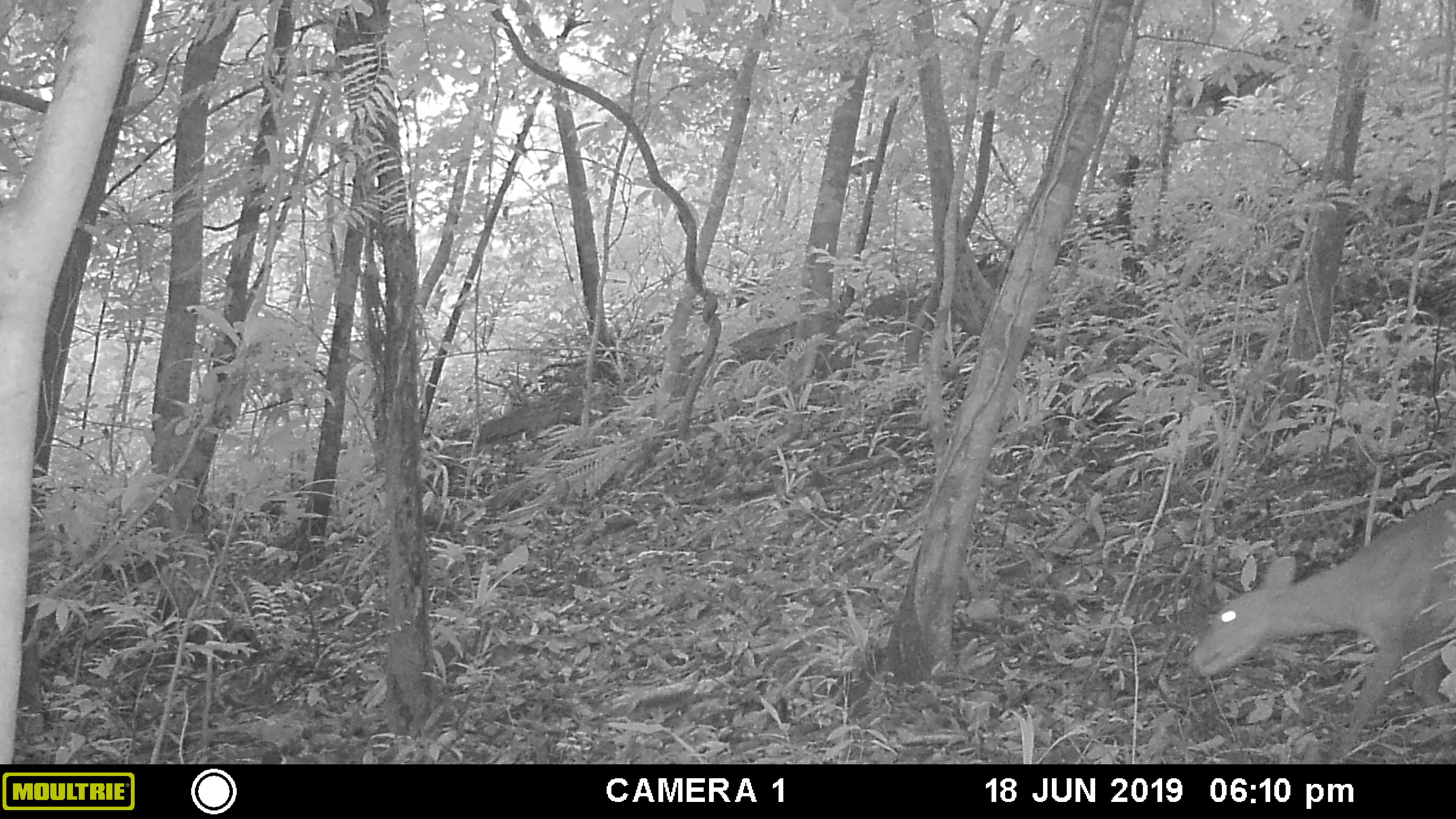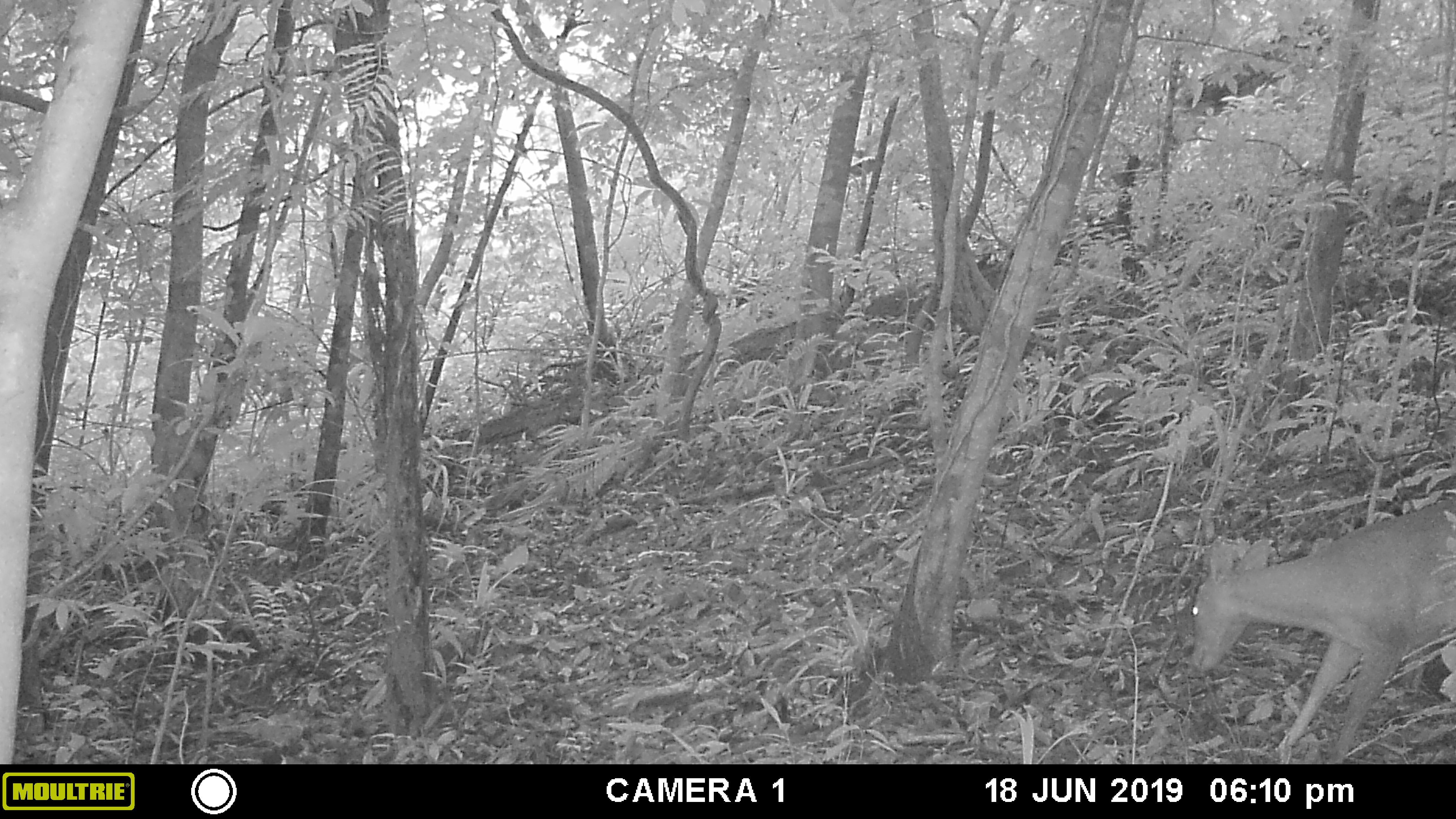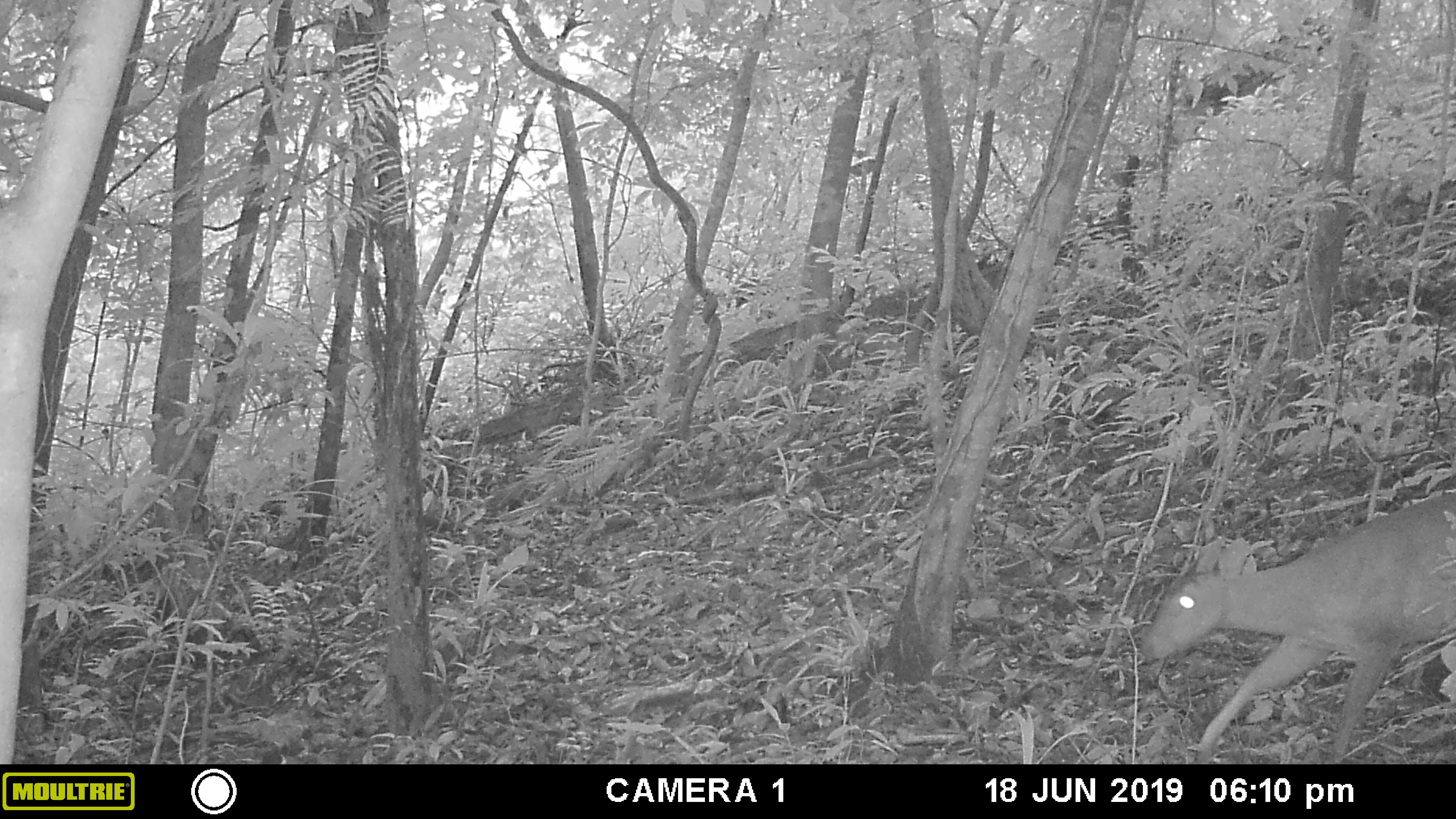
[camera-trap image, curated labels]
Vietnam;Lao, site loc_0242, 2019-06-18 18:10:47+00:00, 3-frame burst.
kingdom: Animalia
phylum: Chordata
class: Mammalia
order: Artiodactyla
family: Cervidae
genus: Muntiacus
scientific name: Muntiacus vuquangensis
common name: large-antlered muntjac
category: large antlered muntjac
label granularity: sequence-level